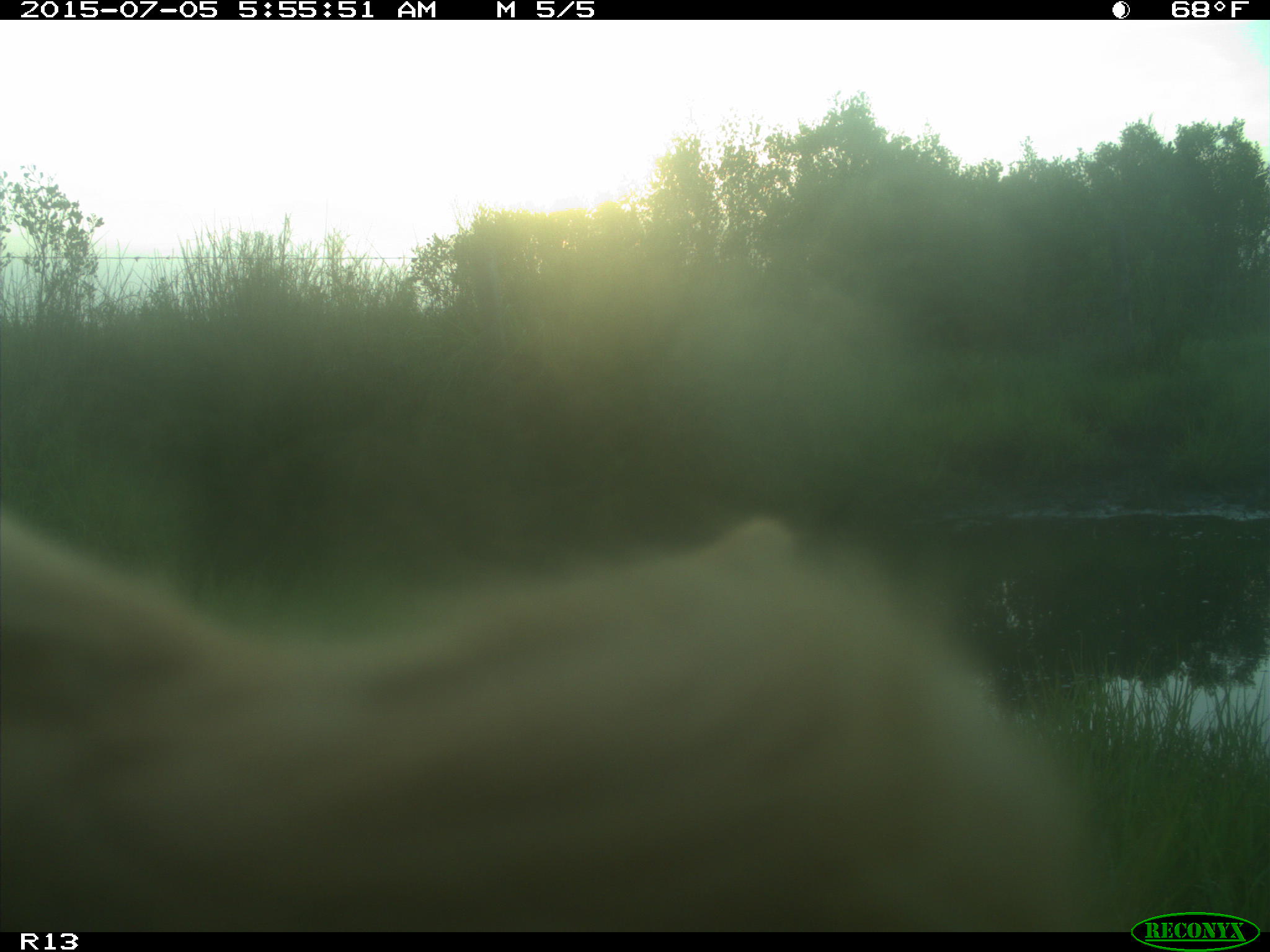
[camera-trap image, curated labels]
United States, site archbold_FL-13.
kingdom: Animalia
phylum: Chordata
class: Mammalia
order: Artiodactyla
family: Bovidae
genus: Bos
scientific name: Bos taurus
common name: domestic cow